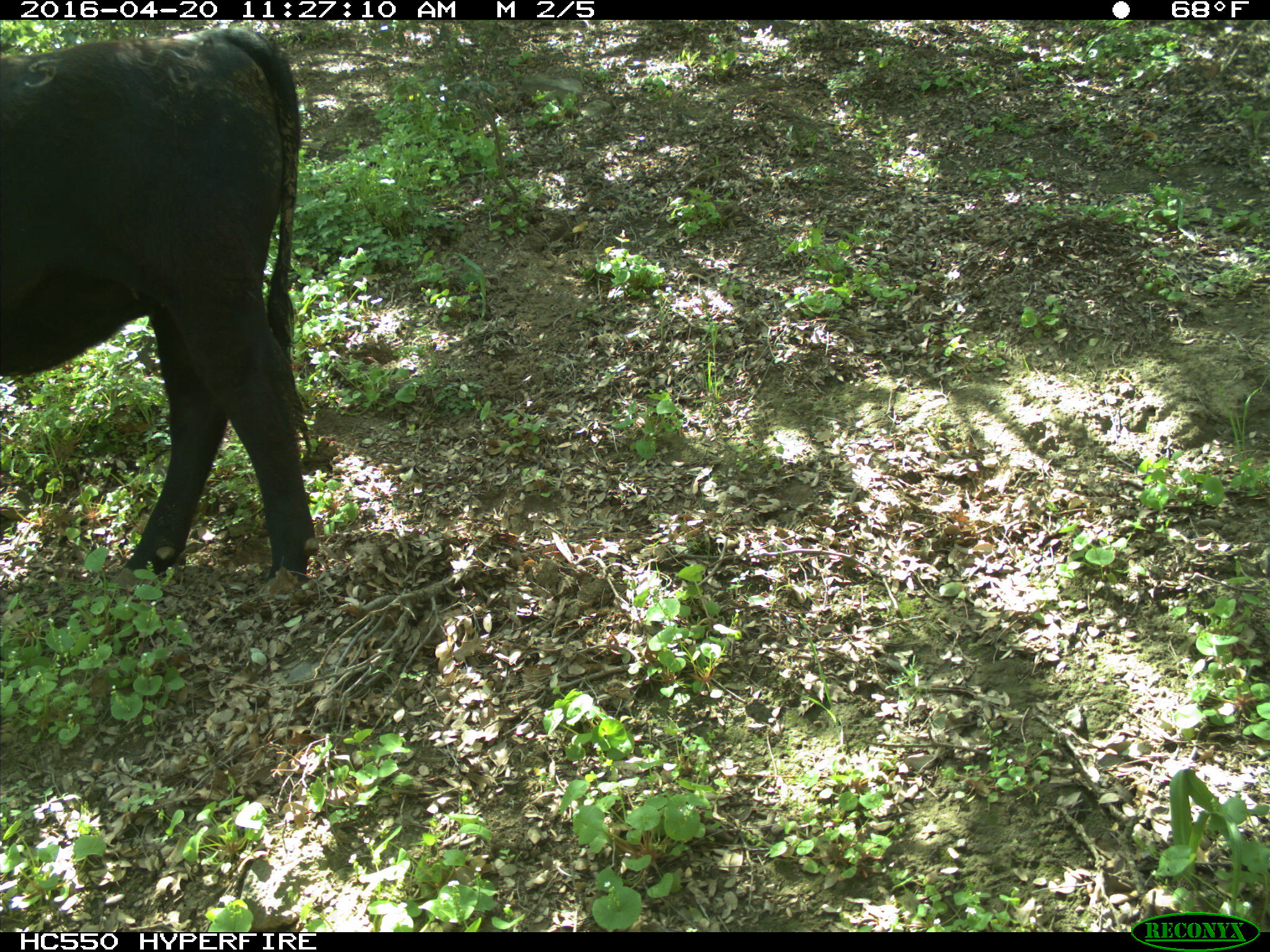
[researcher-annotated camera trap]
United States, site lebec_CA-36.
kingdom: Animalia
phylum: Chordata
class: Mammalia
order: Artiodactyla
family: Bovidae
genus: Bos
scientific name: Bos taurus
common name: domestic cow